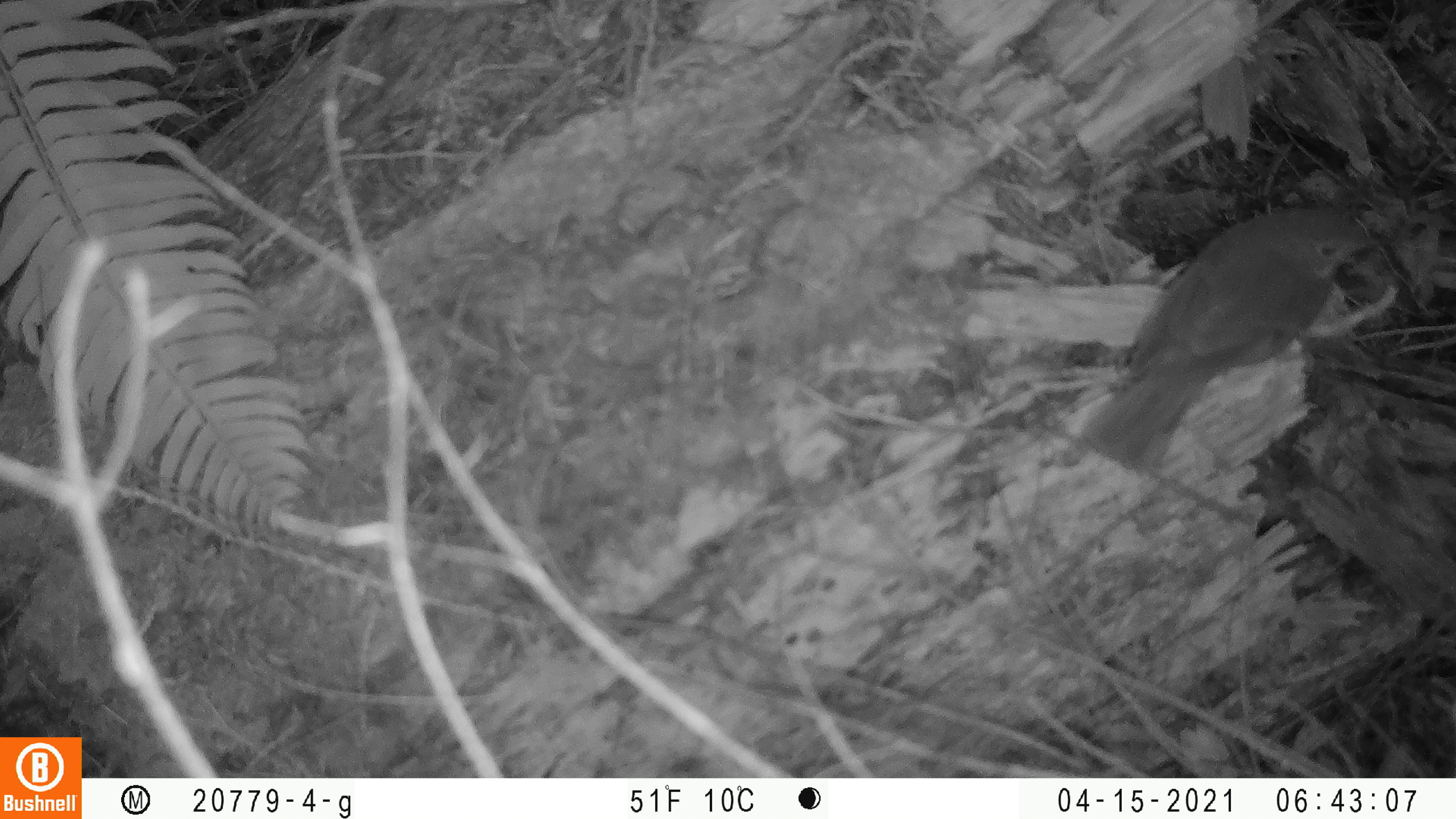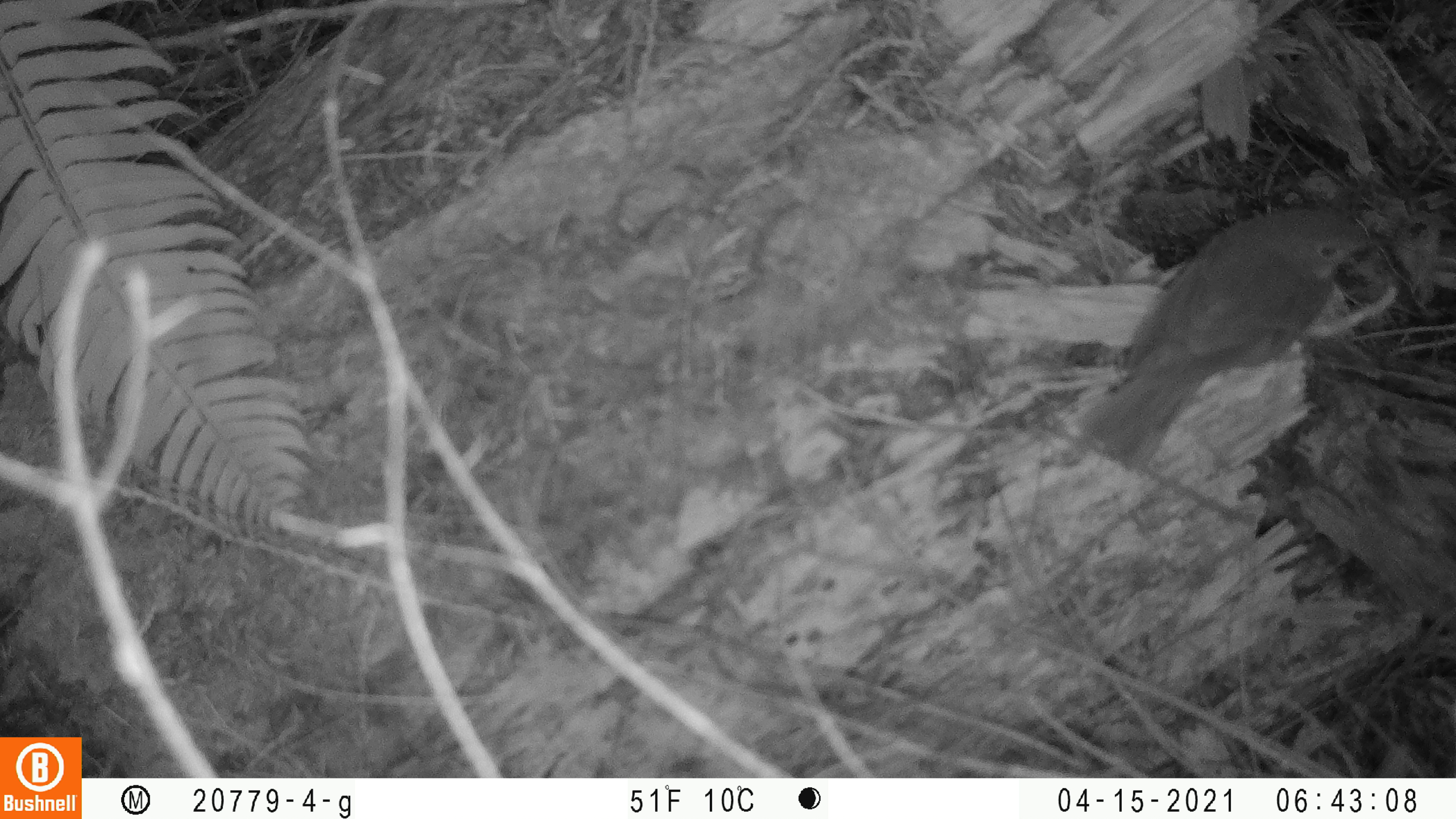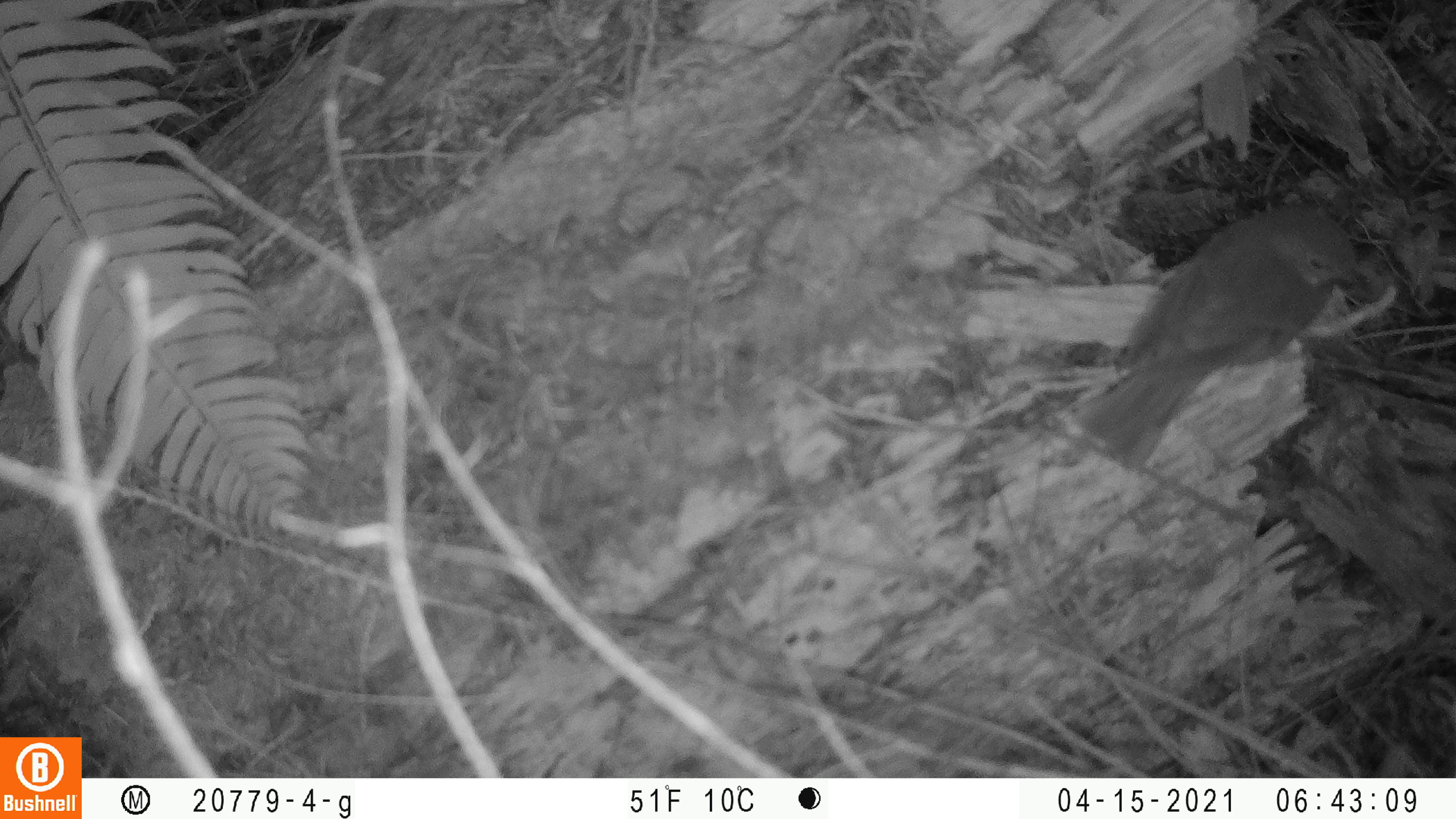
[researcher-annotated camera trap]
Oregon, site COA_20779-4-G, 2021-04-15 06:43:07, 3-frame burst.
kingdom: Animalia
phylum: Chordata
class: Aves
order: Passeriformes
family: Turdidae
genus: Catharus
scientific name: Catharus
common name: brown thrushes and nightingale-thrushes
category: catharus species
Catharus species (brown thrushes and nightingale-thrushes) (Catharus).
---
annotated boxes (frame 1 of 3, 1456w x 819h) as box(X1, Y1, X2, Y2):
catharus species: box(1053, 197, 1416, 501)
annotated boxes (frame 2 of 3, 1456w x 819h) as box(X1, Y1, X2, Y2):
catharus species: box(1062, 174, 1422, 486)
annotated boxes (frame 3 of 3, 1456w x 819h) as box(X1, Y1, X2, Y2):
catharus species: box(1058, 186, 1402, 486)